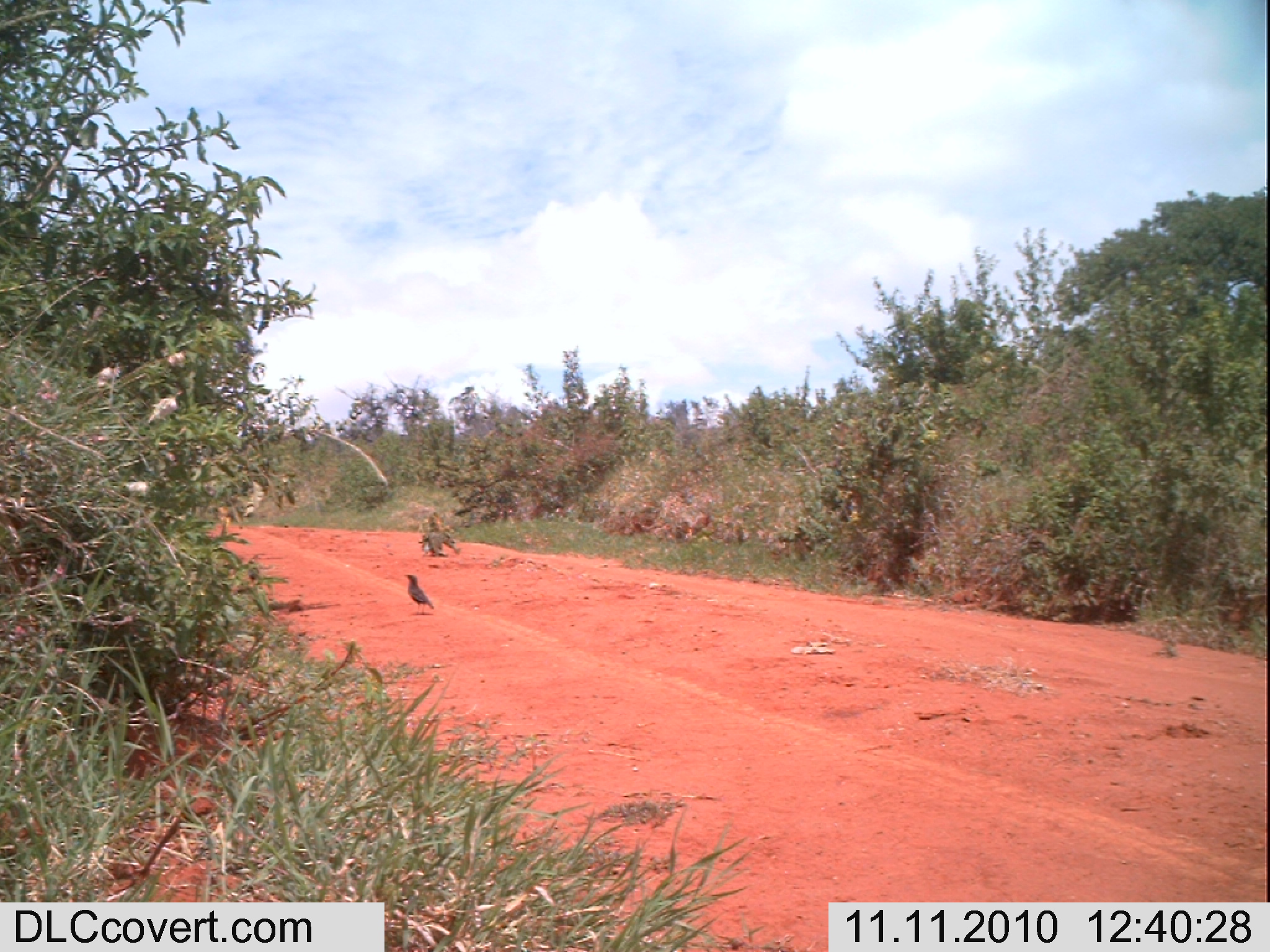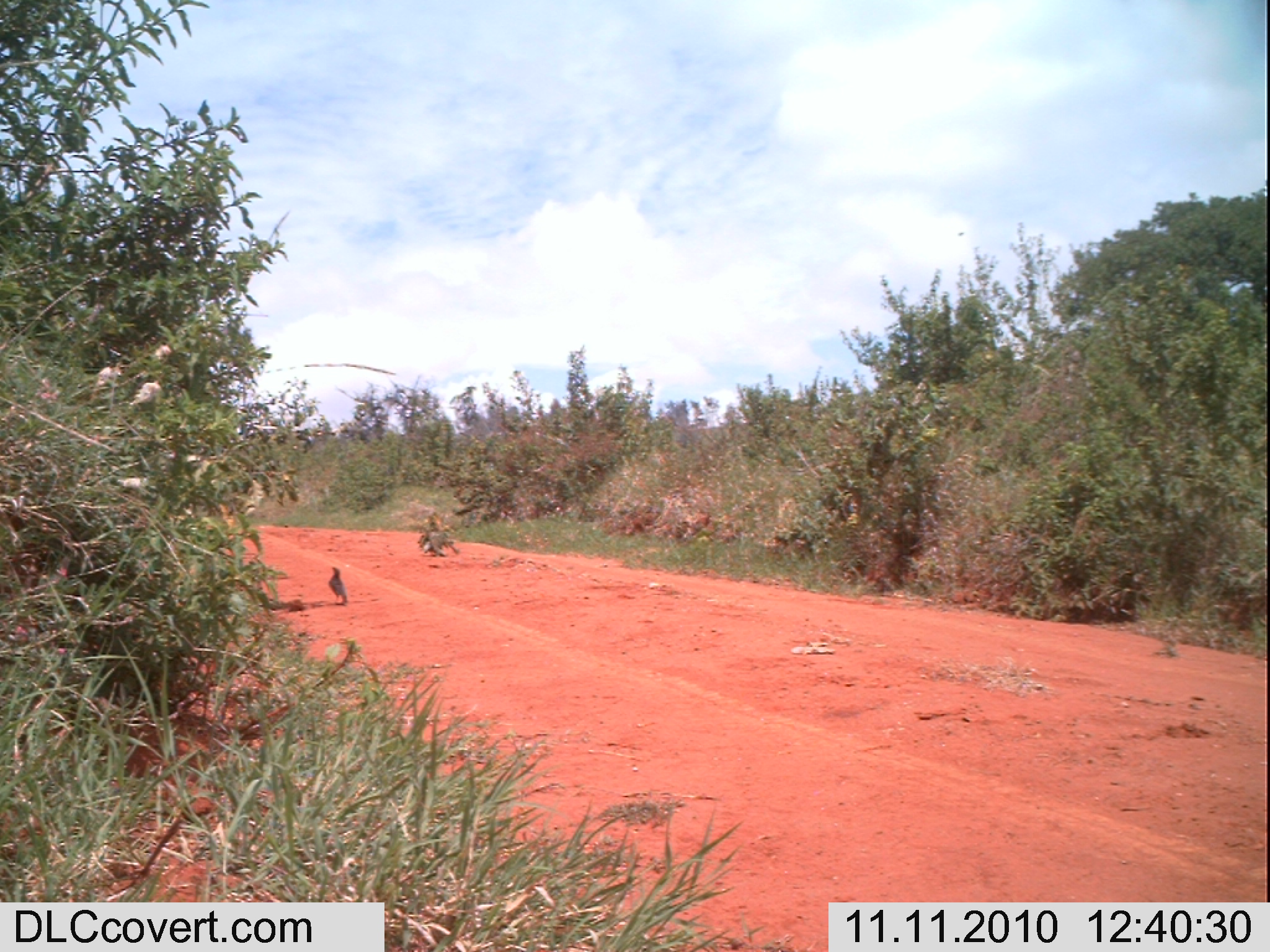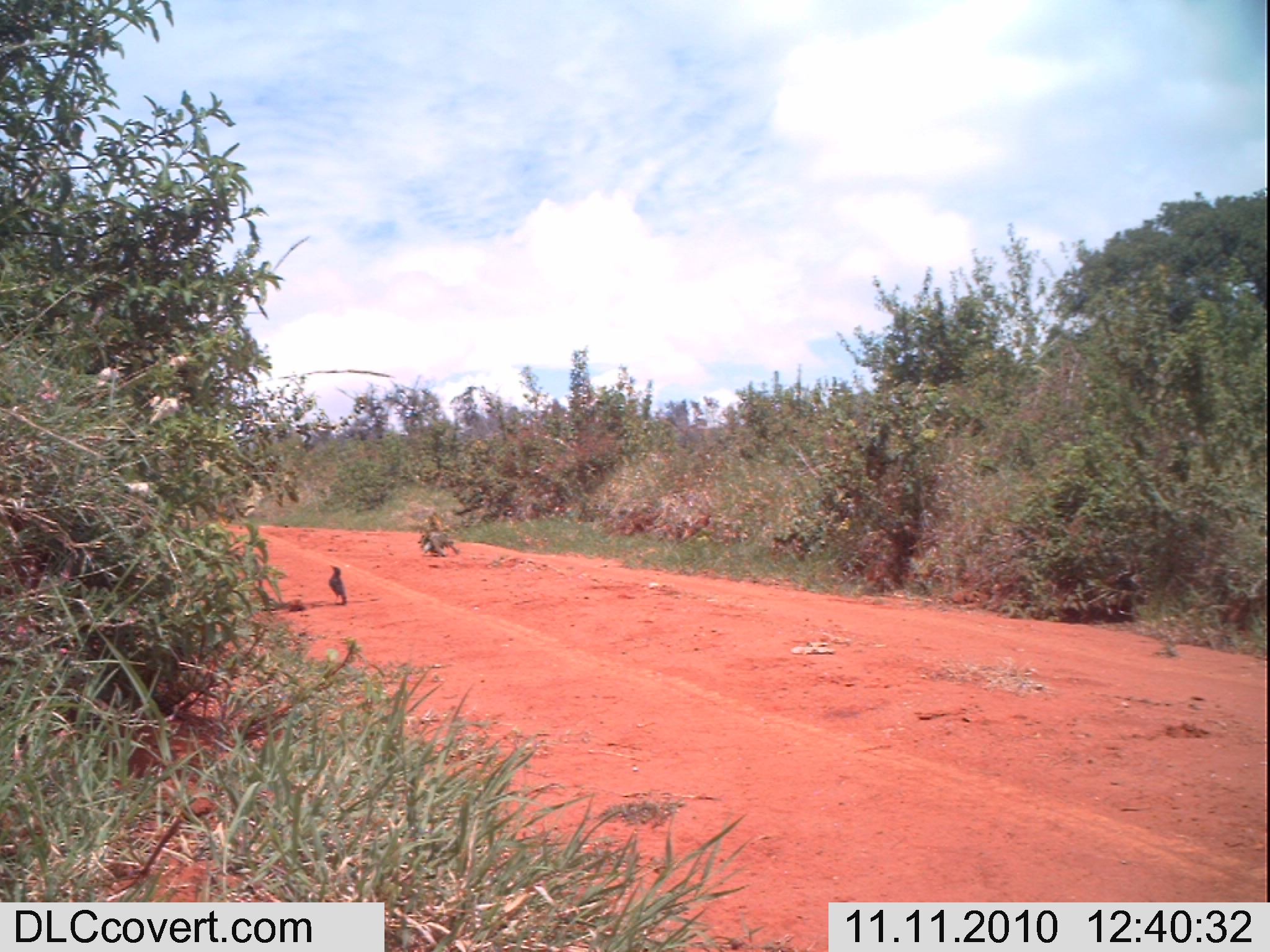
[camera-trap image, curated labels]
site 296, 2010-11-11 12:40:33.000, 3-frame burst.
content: unidentified animal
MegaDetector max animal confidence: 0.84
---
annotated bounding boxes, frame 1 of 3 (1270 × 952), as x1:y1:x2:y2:
unknown: 403:573:435:615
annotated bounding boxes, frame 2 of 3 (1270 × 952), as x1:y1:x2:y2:
unknown: 327:566:347:605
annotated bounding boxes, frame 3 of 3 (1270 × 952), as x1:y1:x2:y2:
unknown: 327:563:348:606